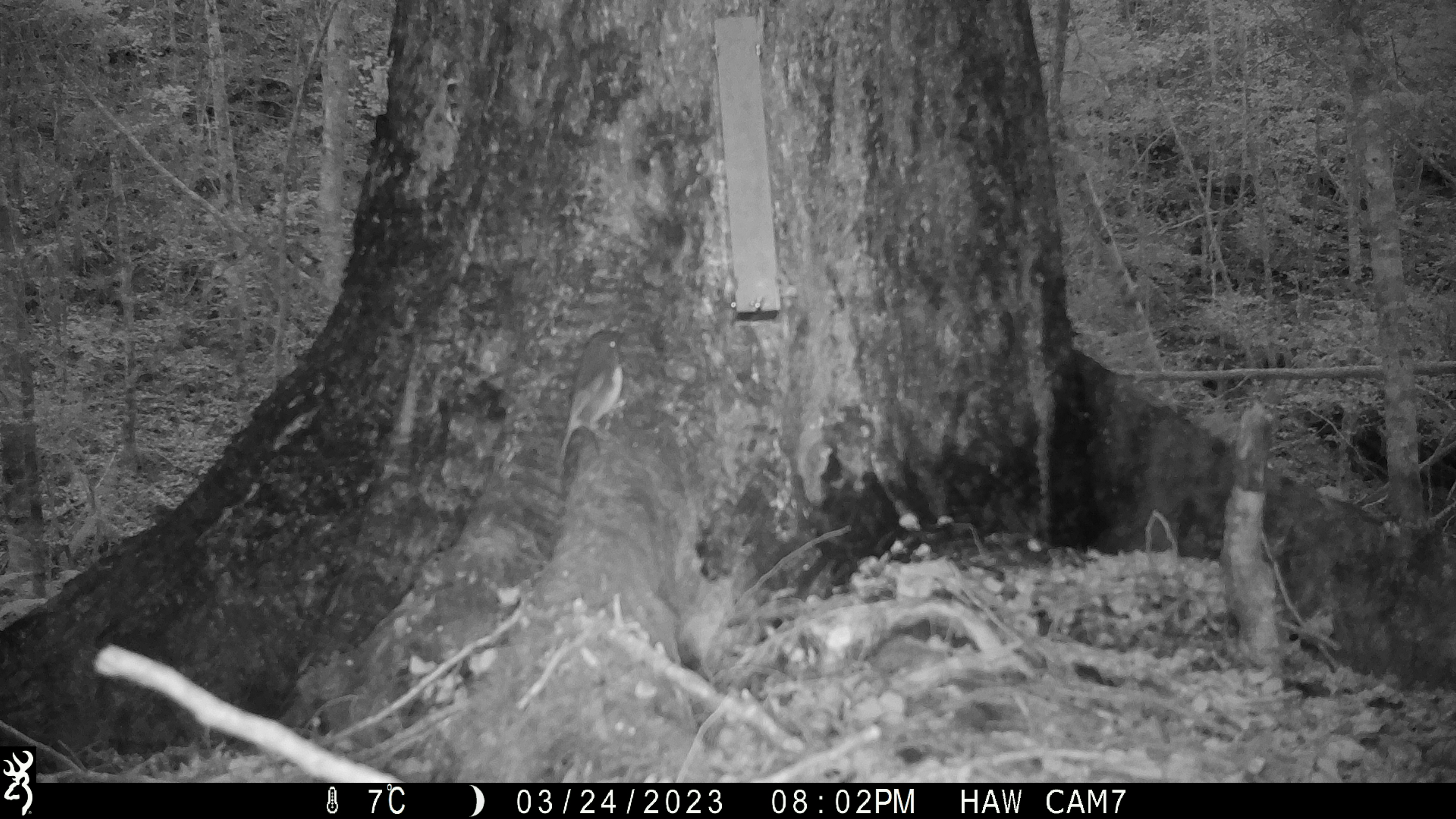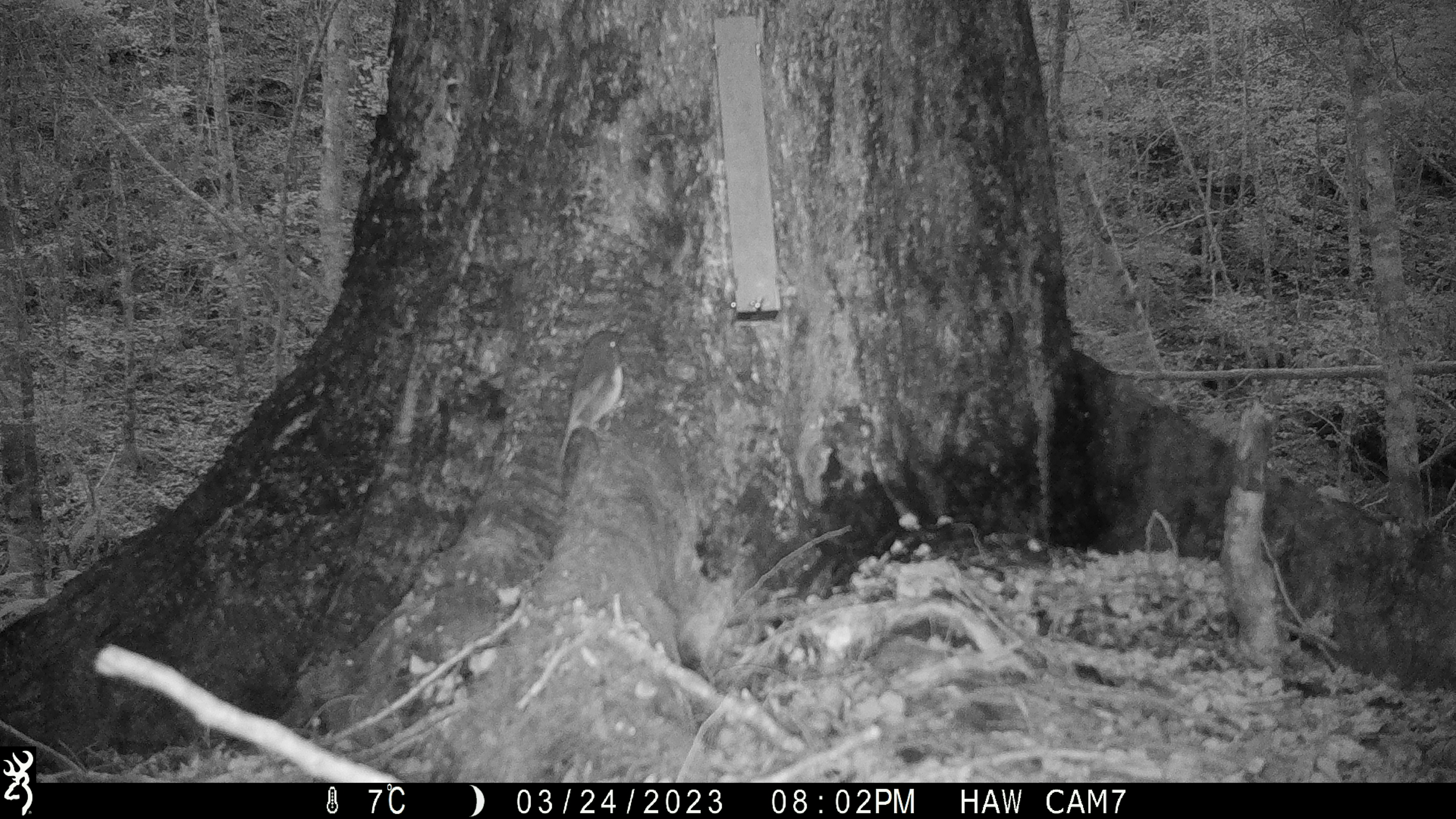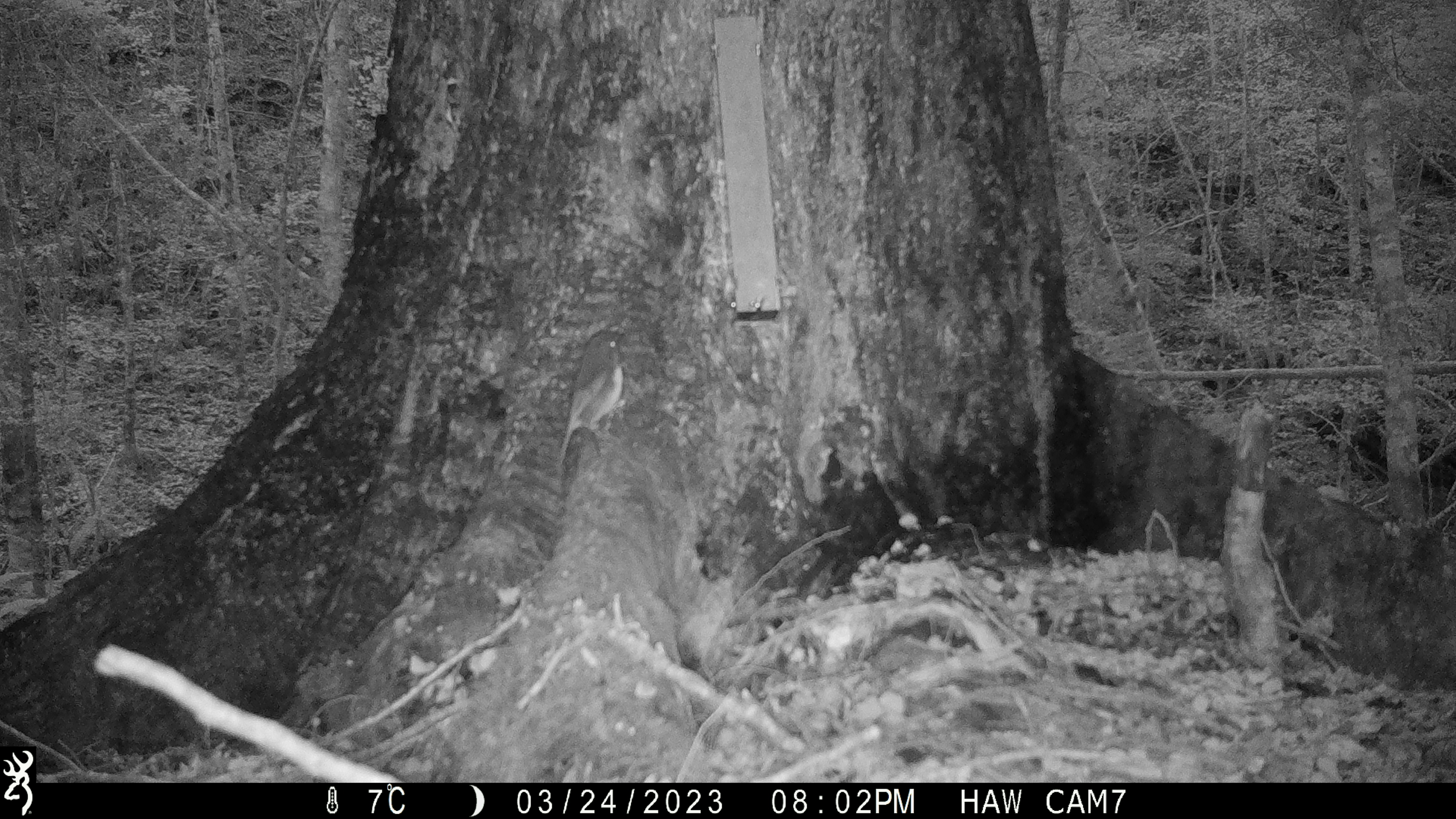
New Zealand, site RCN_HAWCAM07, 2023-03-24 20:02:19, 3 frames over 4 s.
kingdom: Animalia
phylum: Chordata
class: Aves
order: Passeriformes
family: Petroicidae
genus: Petroica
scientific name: Petroica australis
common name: new zealand robin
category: robin